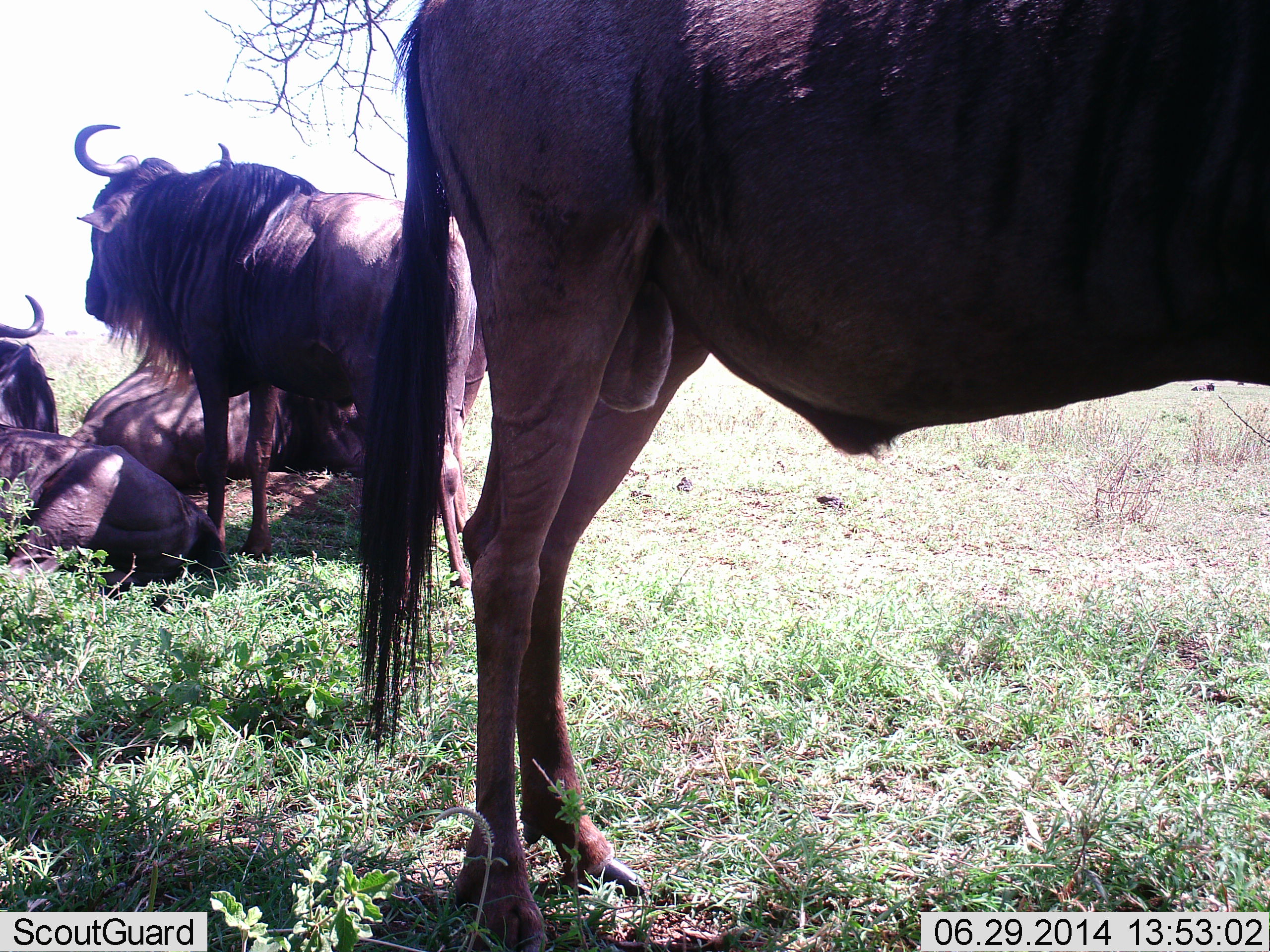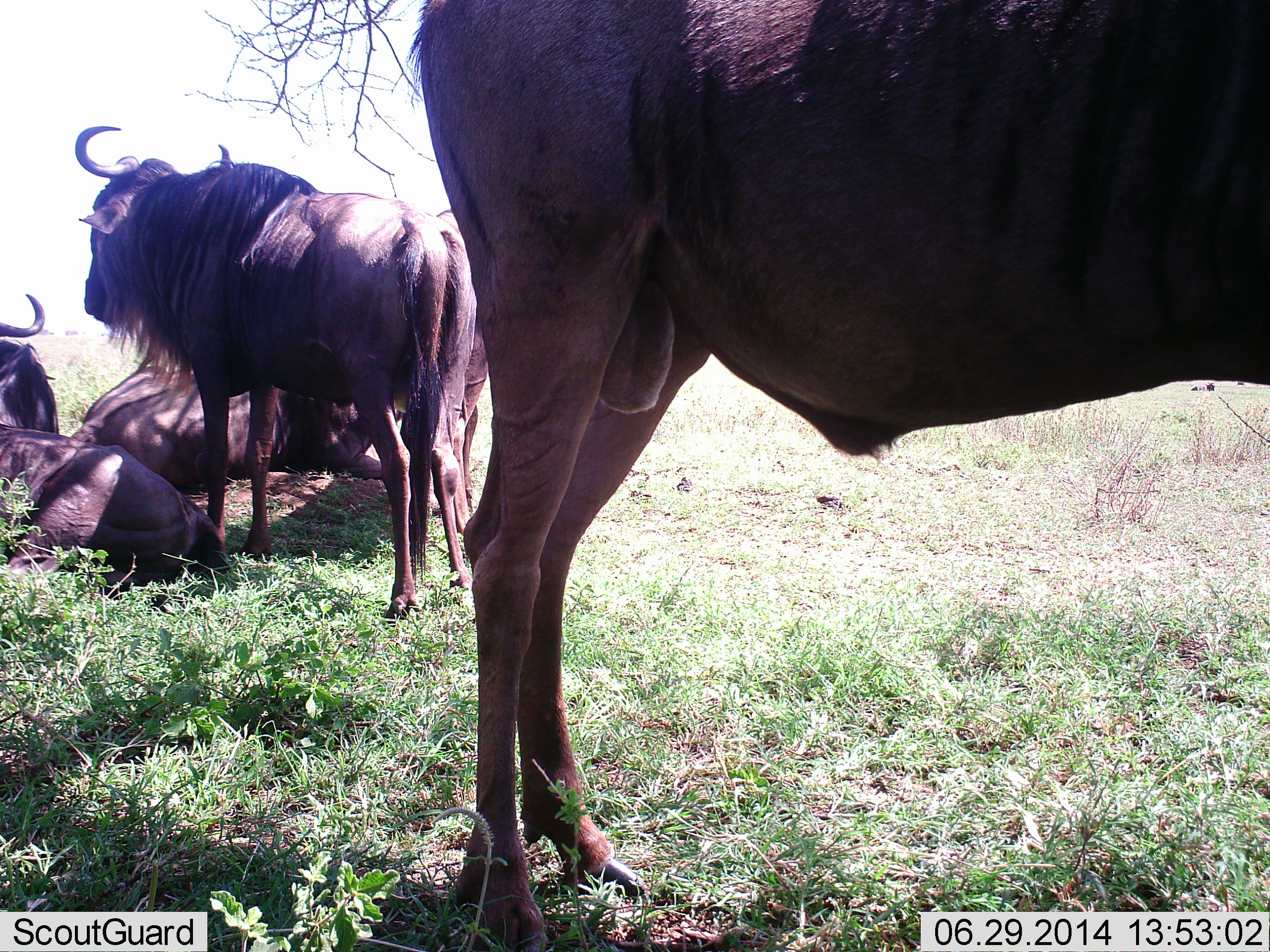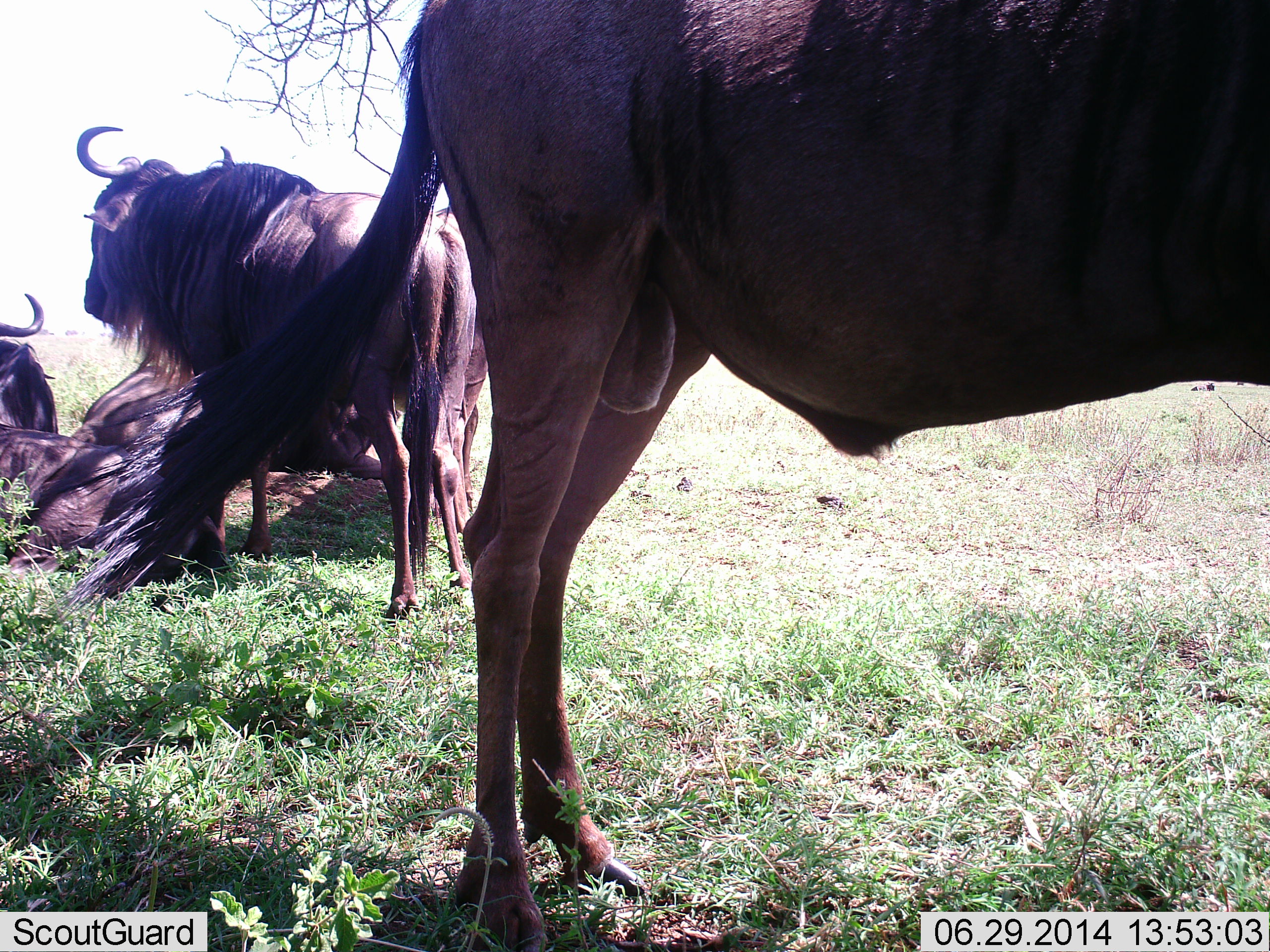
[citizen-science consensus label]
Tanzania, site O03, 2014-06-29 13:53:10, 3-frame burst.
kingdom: Animalia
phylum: Chordata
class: Mammalia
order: Artiodactyla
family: Bovidae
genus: Connochaetes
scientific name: Connochaetes taurinus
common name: blue wildebeest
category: wildebeest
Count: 5.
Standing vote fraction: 70%.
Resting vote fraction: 100%.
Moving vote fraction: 0%.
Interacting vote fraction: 0%.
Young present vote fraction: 0%.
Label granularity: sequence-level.